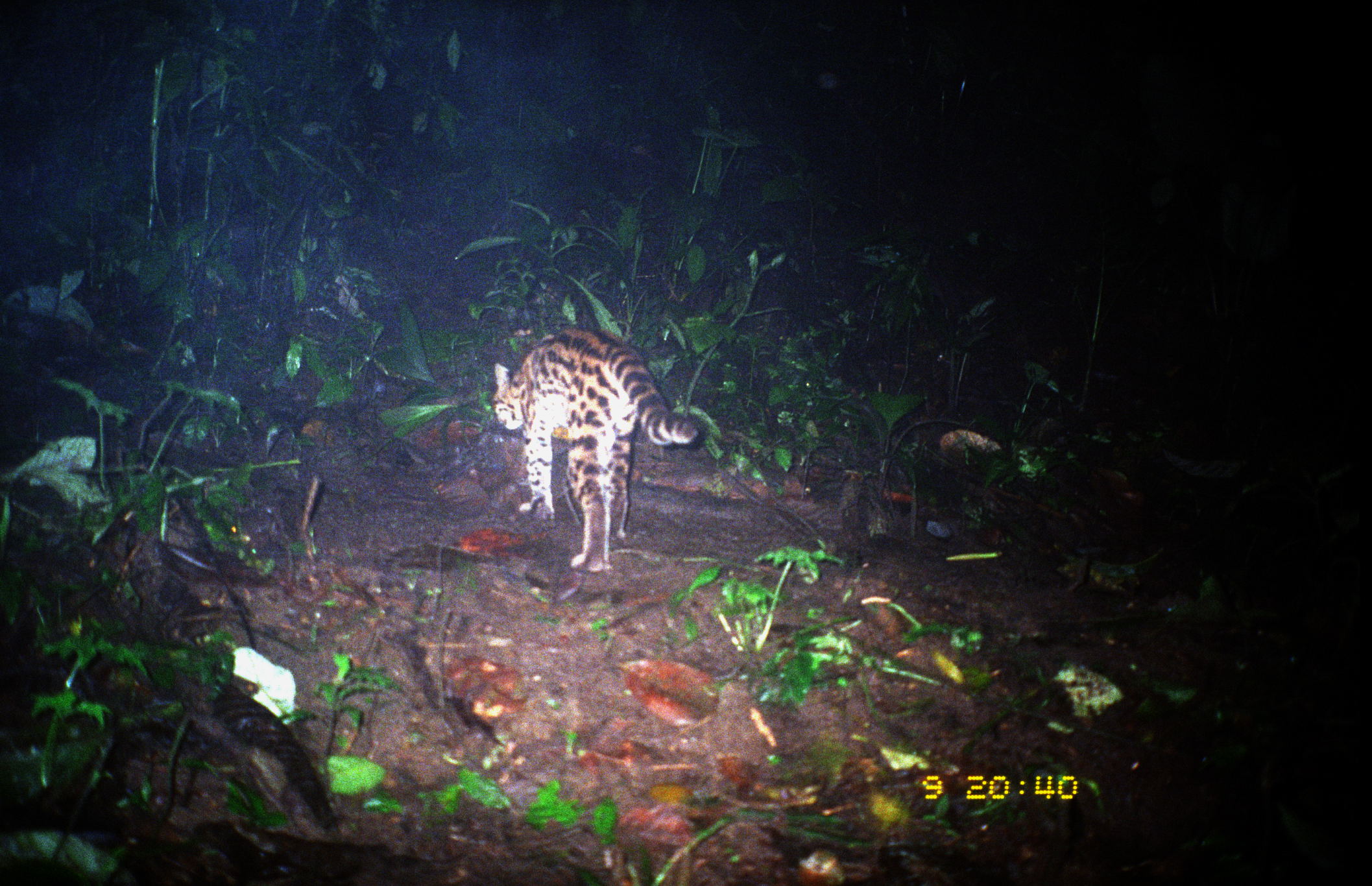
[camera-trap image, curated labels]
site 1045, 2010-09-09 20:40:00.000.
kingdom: Animalia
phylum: Chordata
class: Mammalia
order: Carnivora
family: Felidae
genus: Leopardus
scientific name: Leopardus pardalis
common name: ocelot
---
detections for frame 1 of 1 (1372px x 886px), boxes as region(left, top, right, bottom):
leopardus pardalis: region(491, 326, 698, 574)